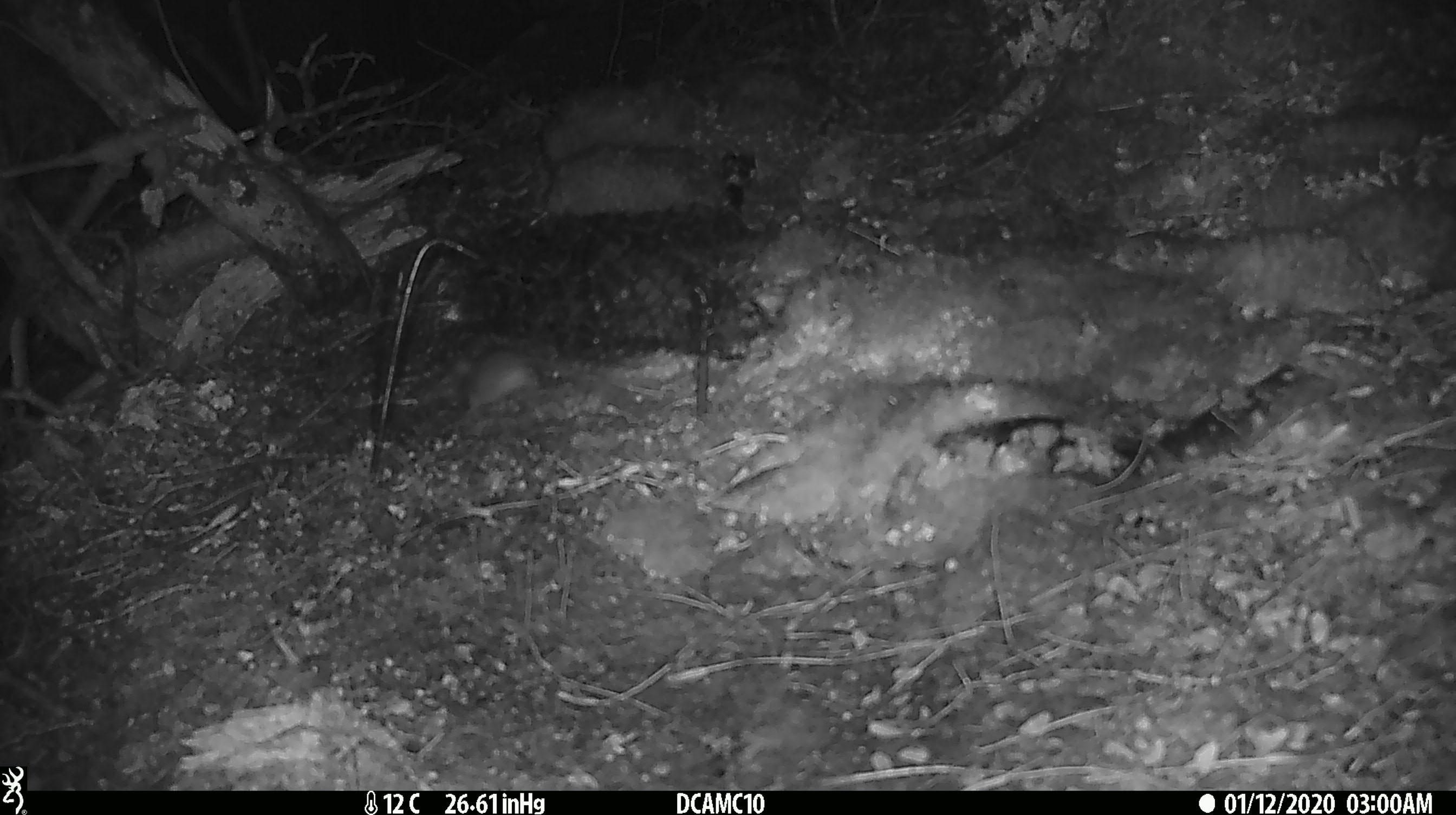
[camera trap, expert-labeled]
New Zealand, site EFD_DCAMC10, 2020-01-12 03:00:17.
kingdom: Animalia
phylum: Chordata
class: Mammalia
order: Rodentia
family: Muridae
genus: Mus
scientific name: Mus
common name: mouse